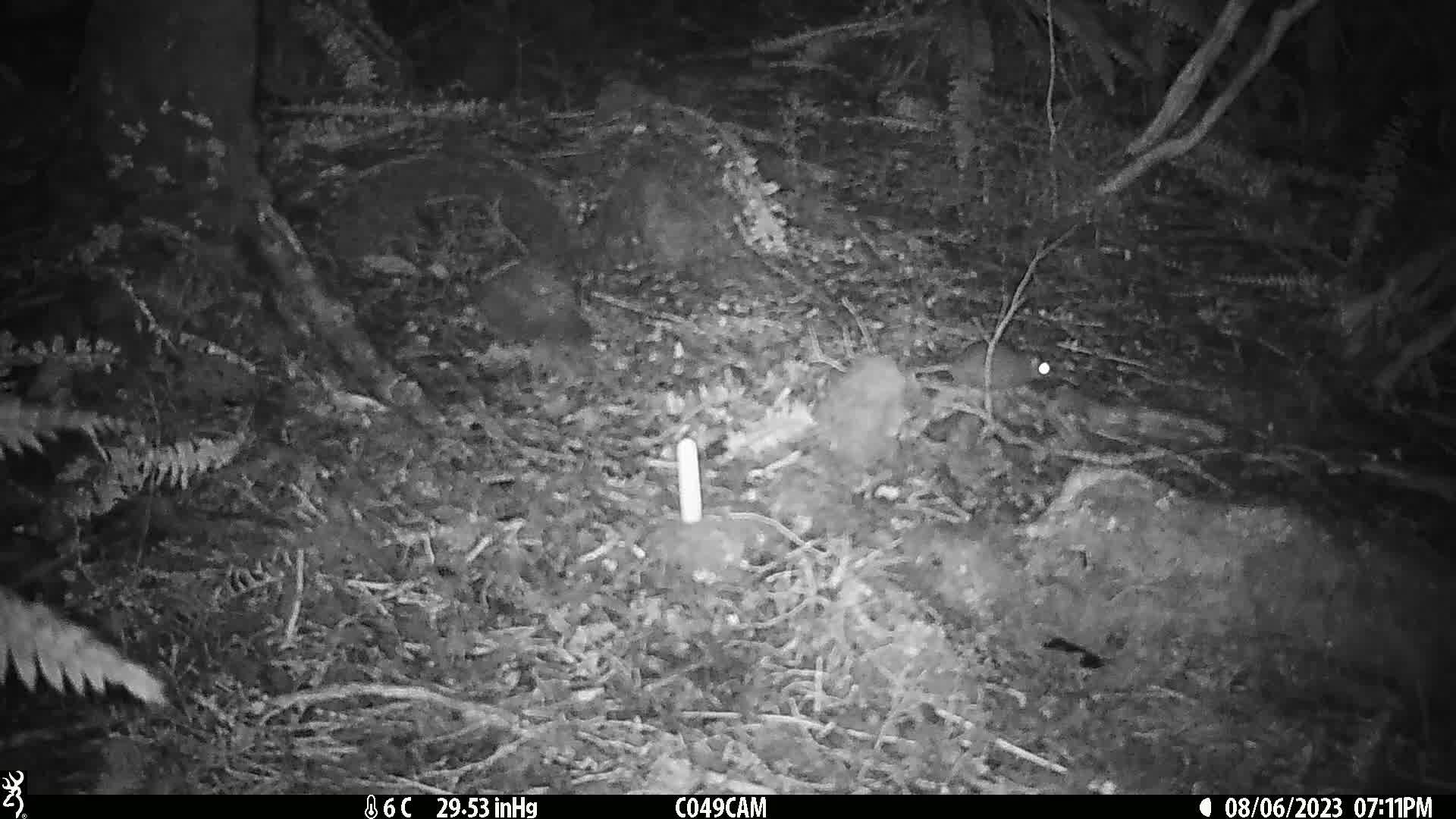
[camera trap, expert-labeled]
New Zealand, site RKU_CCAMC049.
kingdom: Animalia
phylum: Chordata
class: Mammalia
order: Rodentia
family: Muridae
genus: Rattus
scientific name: Rattus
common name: rat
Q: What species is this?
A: Rat (Rattus).